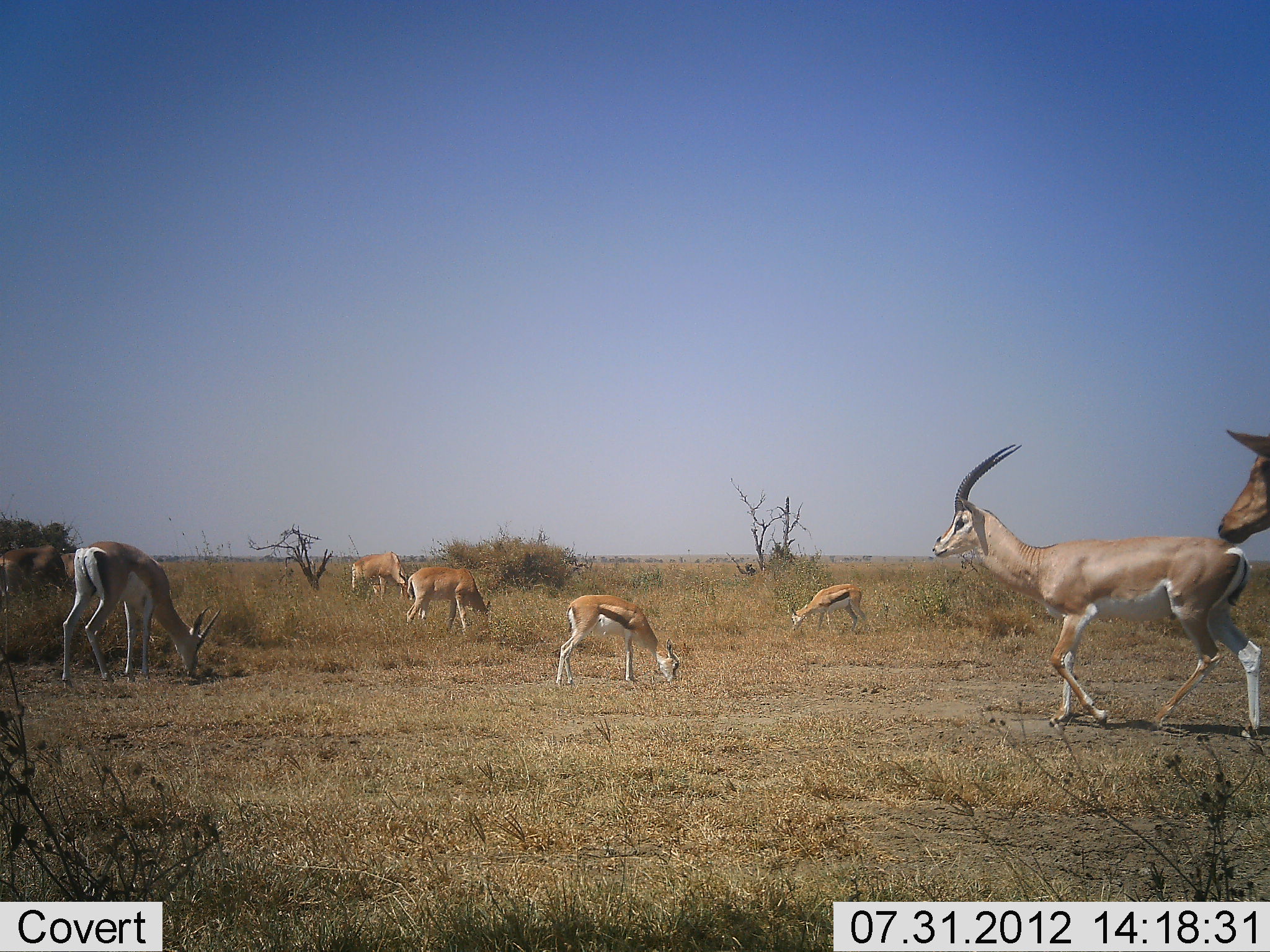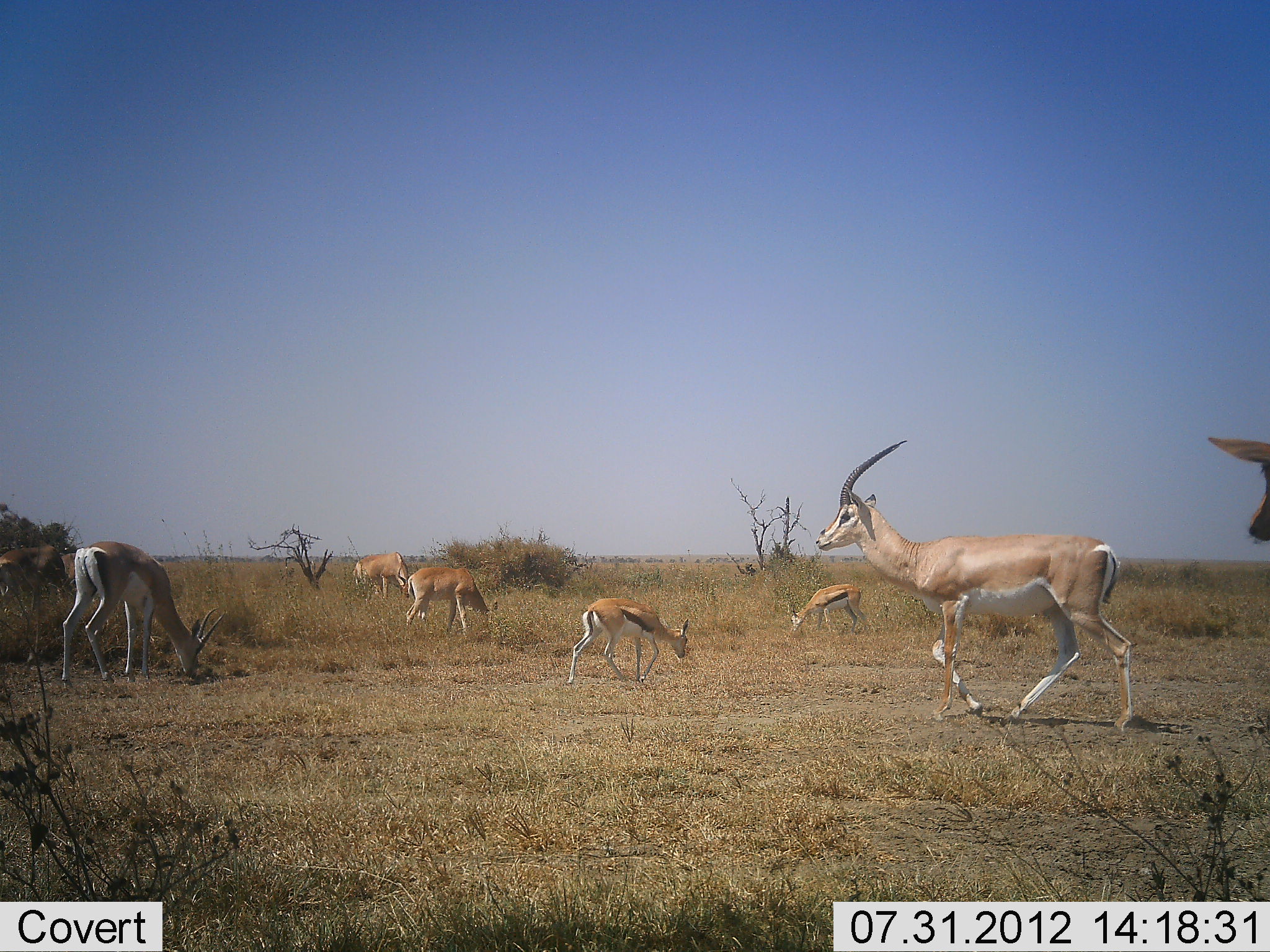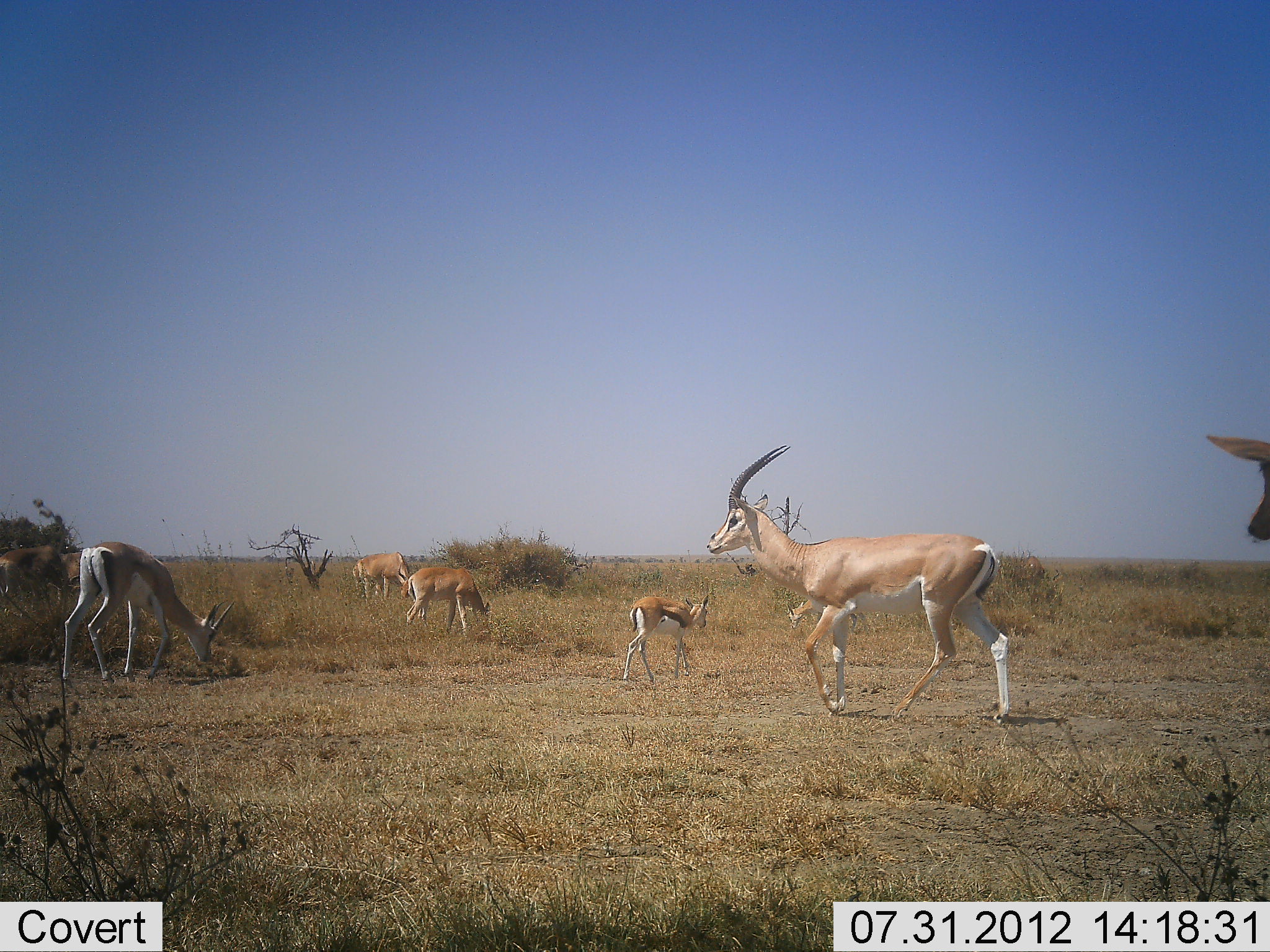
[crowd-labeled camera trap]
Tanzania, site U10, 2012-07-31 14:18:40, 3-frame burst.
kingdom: Animalia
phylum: Chordata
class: Mammalia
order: Artiodactyla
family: Bovidae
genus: Nanger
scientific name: Nanger granti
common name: grant's gazelle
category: gazellegrants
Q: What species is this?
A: Gazellegrants (grant's gazelle) (Nanger granti).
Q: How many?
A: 5.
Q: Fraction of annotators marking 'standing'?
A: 32%.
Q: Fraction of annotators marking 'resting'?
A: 5%.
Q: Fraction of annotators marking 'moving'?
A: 77%.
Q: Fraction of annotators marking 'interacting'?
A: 0%.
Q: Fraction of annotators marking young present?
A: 18%.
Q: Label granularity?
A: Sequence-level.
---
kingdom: Animalia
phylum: Chordata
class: Mammalia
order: Artiodactyla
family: Bovidae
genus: Eudorcas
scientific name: Eudorcas thomsonii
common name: thomson's gazelle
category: gazellethomsons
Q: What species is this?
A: Gazellethomsons (thomson's gazelle) (Eudorcas thomsonii).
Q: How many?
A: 2.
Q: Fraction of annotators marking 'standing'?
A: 21%.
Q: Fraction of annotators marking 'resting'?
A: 0%.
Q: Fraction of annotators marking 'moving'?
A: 21%.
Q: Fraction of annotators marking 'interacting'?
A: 0%.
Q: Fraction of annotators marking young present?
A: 5%.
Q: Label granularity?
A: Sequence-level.